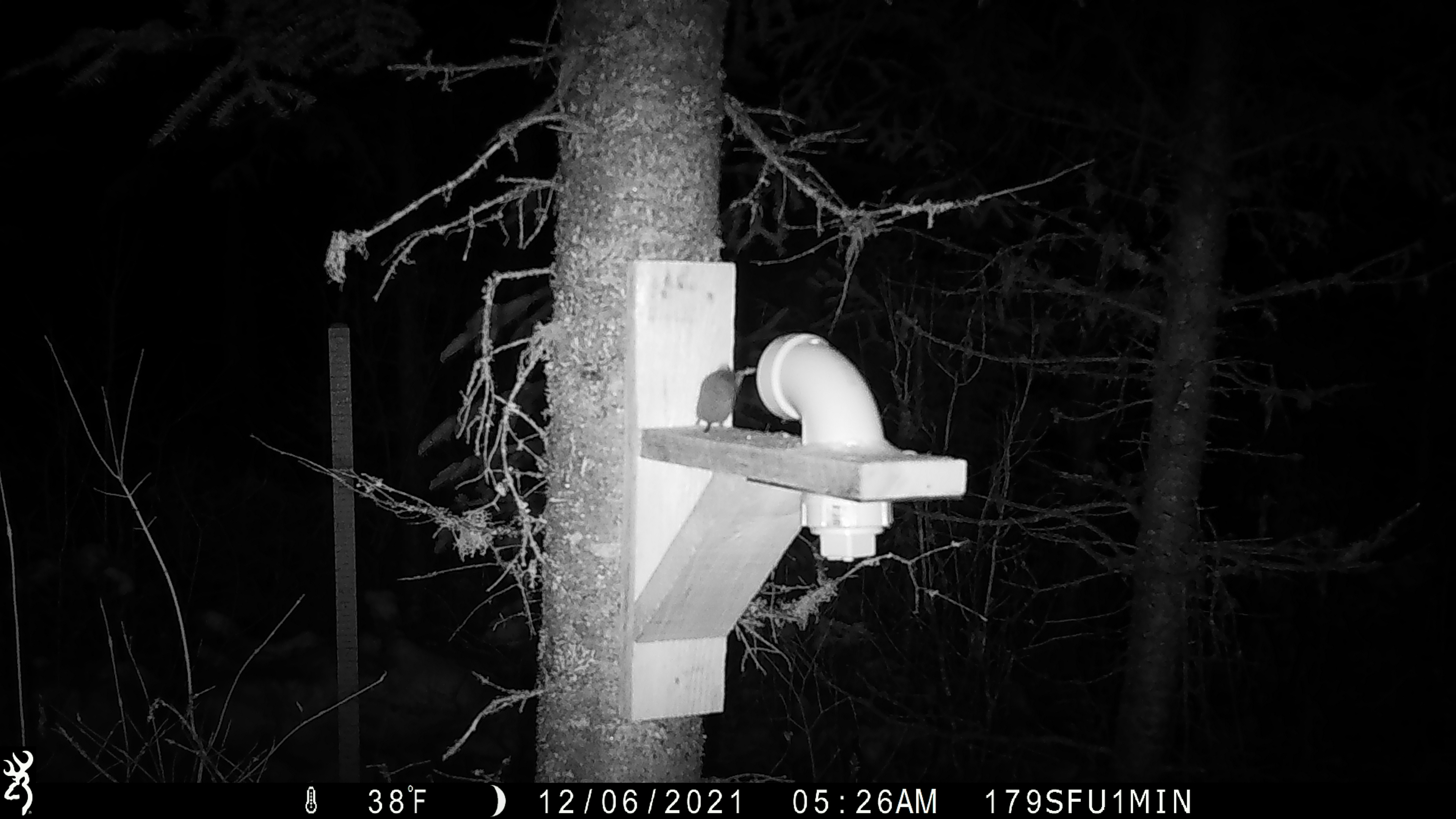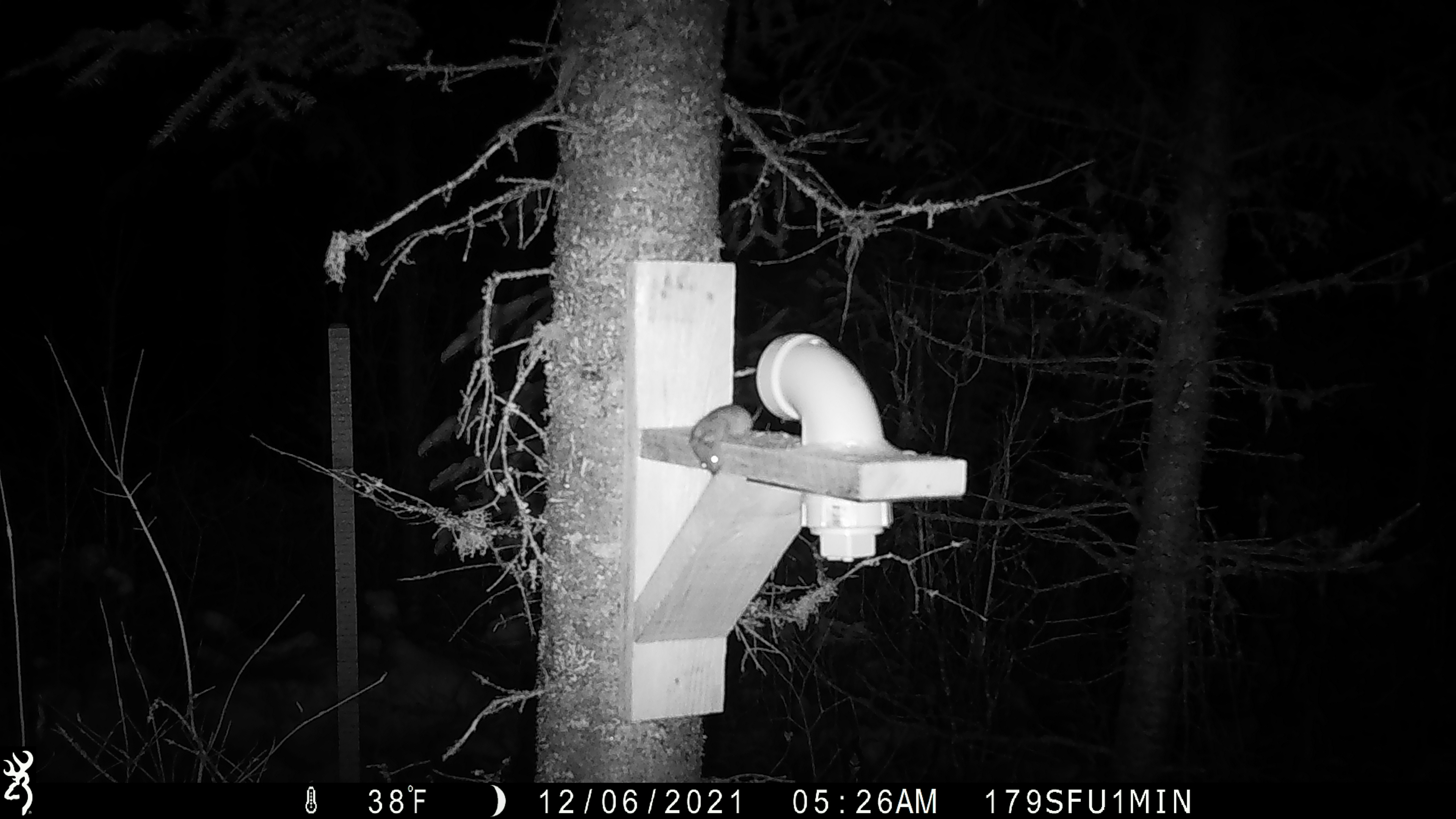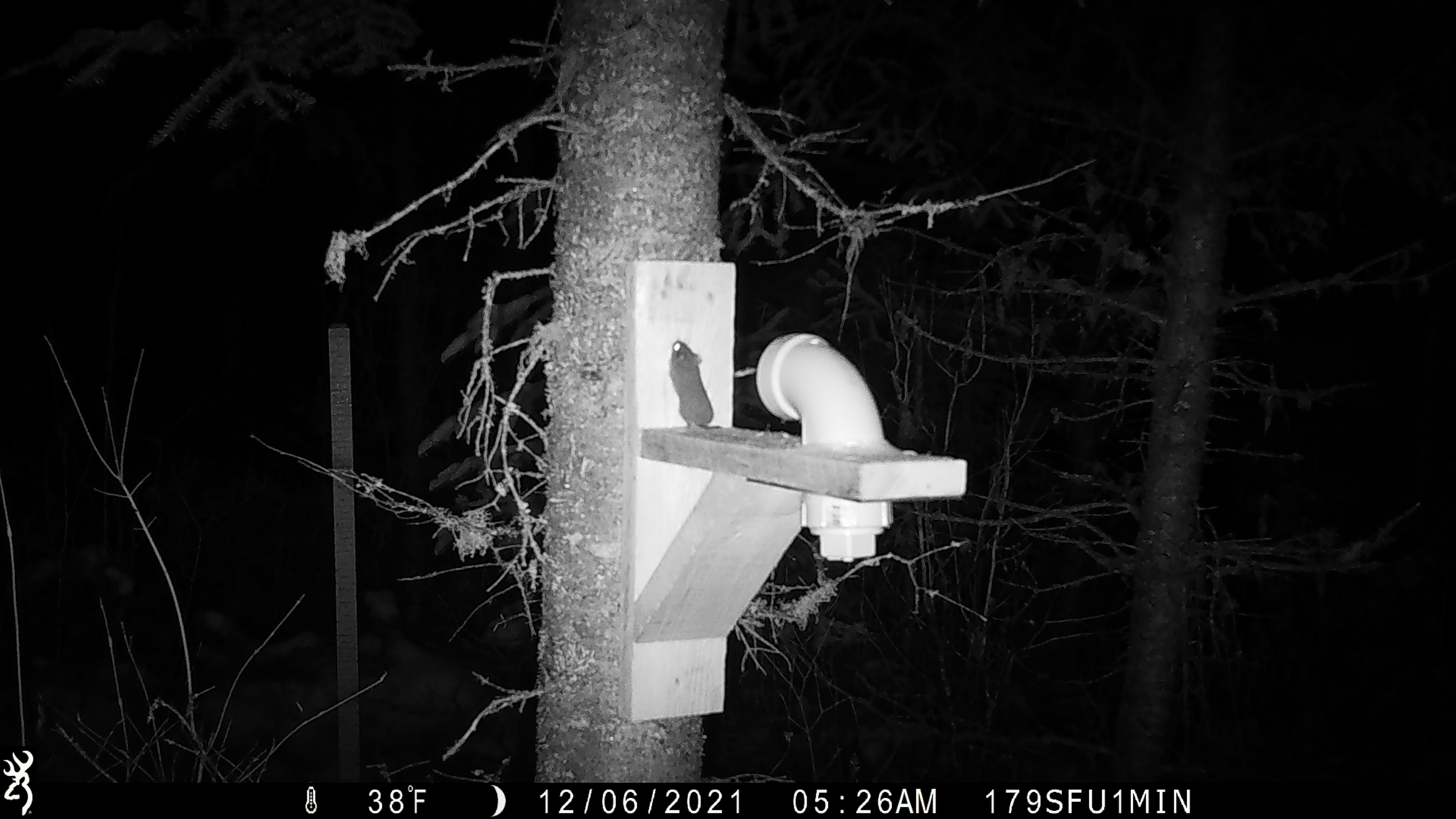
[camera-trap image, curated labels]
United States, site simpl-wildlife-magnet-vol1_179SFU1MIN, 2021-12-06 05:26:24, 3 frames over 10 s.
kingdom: Animalia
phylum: Chordata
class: Mammalia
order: Rodentia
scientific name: Rodentia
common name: mouse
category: mouse sp.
Mouse sp. (mouse) (Rodentia).